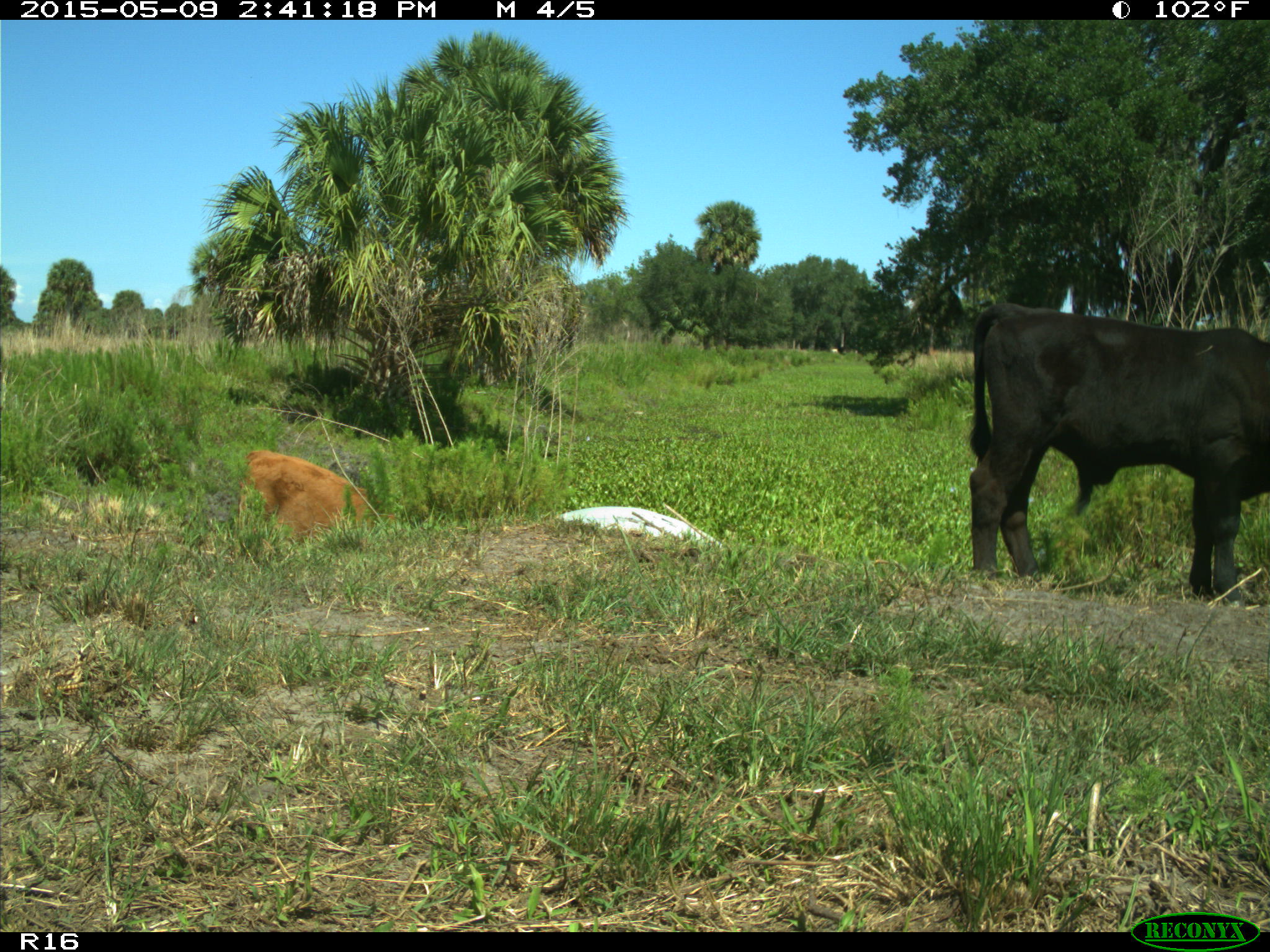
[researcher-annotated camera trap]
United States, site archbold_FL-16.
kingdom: Animalia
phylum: Chordata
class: Mammalia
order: Artiodactyla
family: Bovidae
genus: Bos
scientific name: Bos taurus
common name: domestic cow